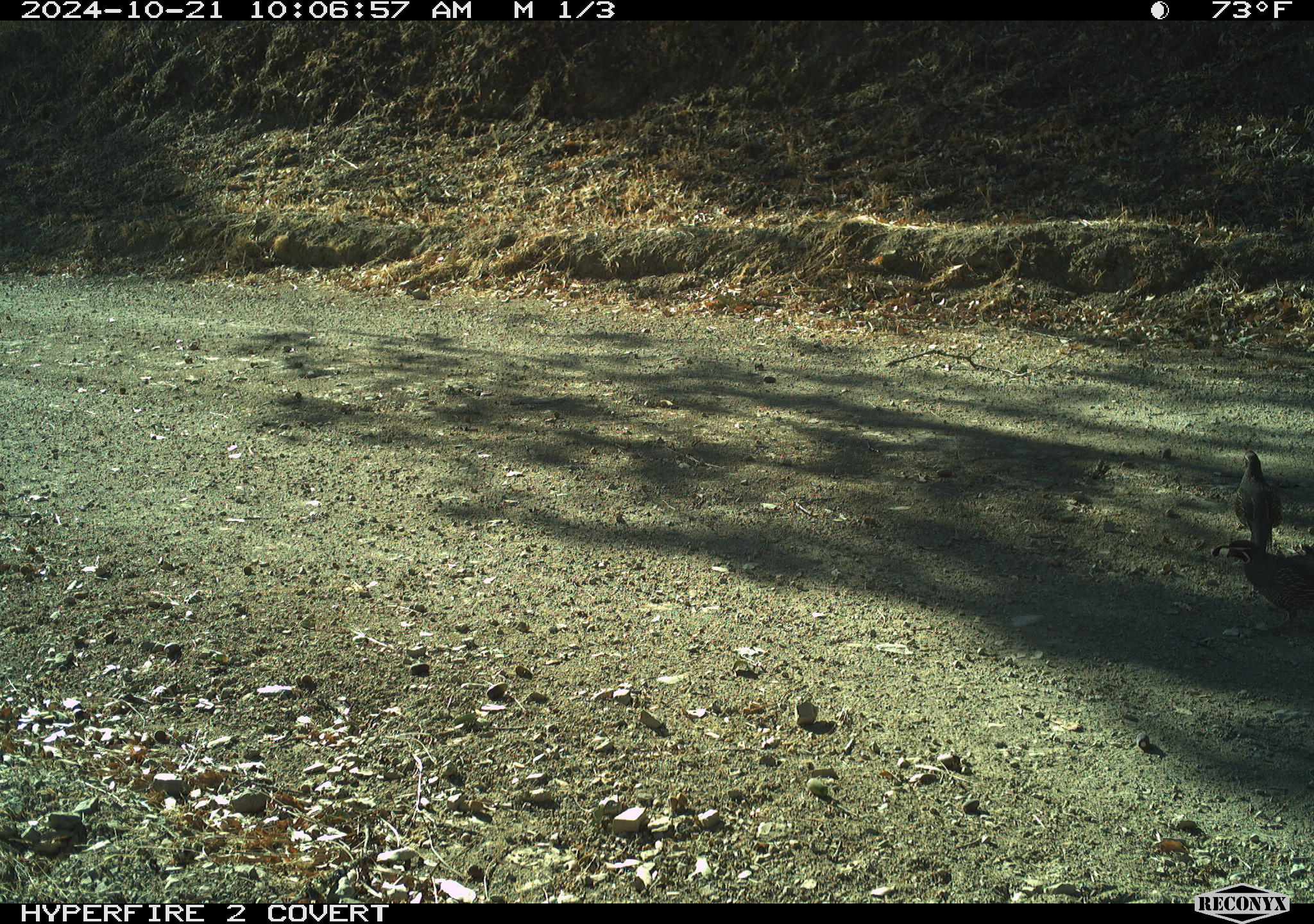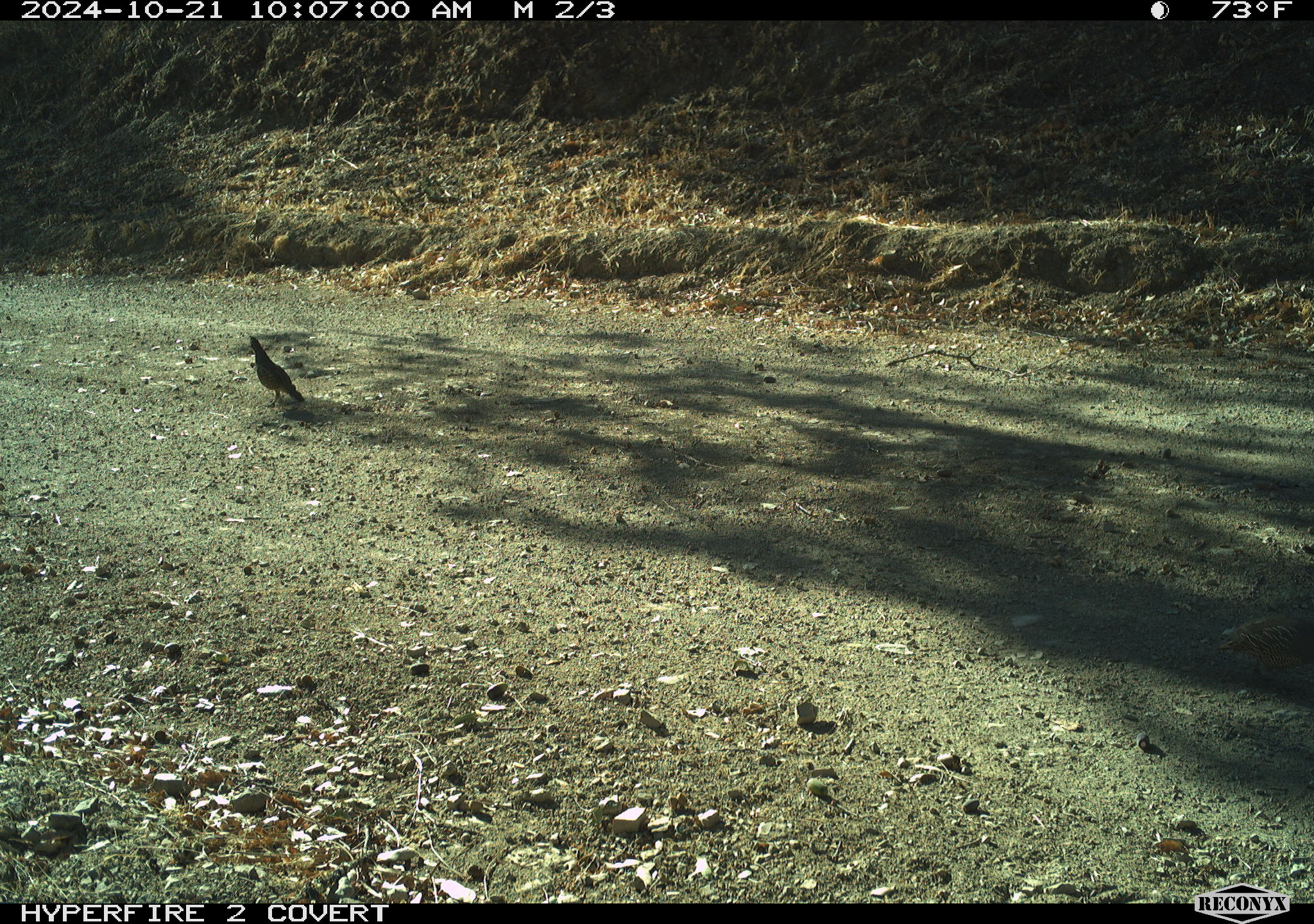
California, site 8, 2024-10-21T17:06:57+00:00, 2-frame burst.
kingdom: Animalia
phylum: Chordata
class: Aves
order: Galliformes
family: Odontophoridae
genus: Callipepla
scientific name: Callipepla californica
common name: california quail